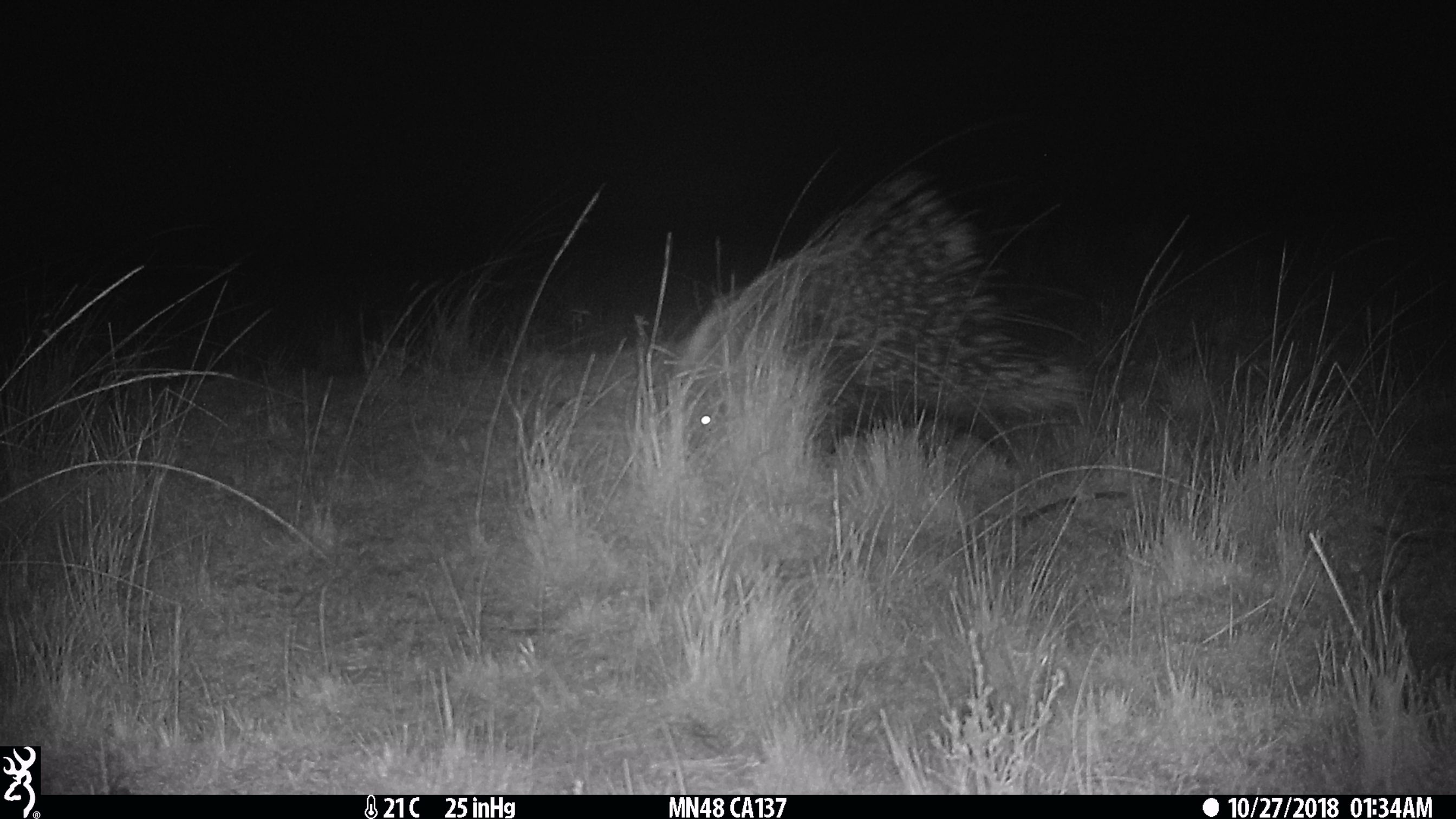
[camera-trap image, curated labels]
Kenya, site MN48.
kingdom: Animalia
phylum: Chordata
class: Mammalia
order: Rodentia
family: Hystricidae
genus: Hystrix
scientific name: Hystrix africaeaustralis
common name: porcupine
Porcupine (Hystrix africaeaustralis).